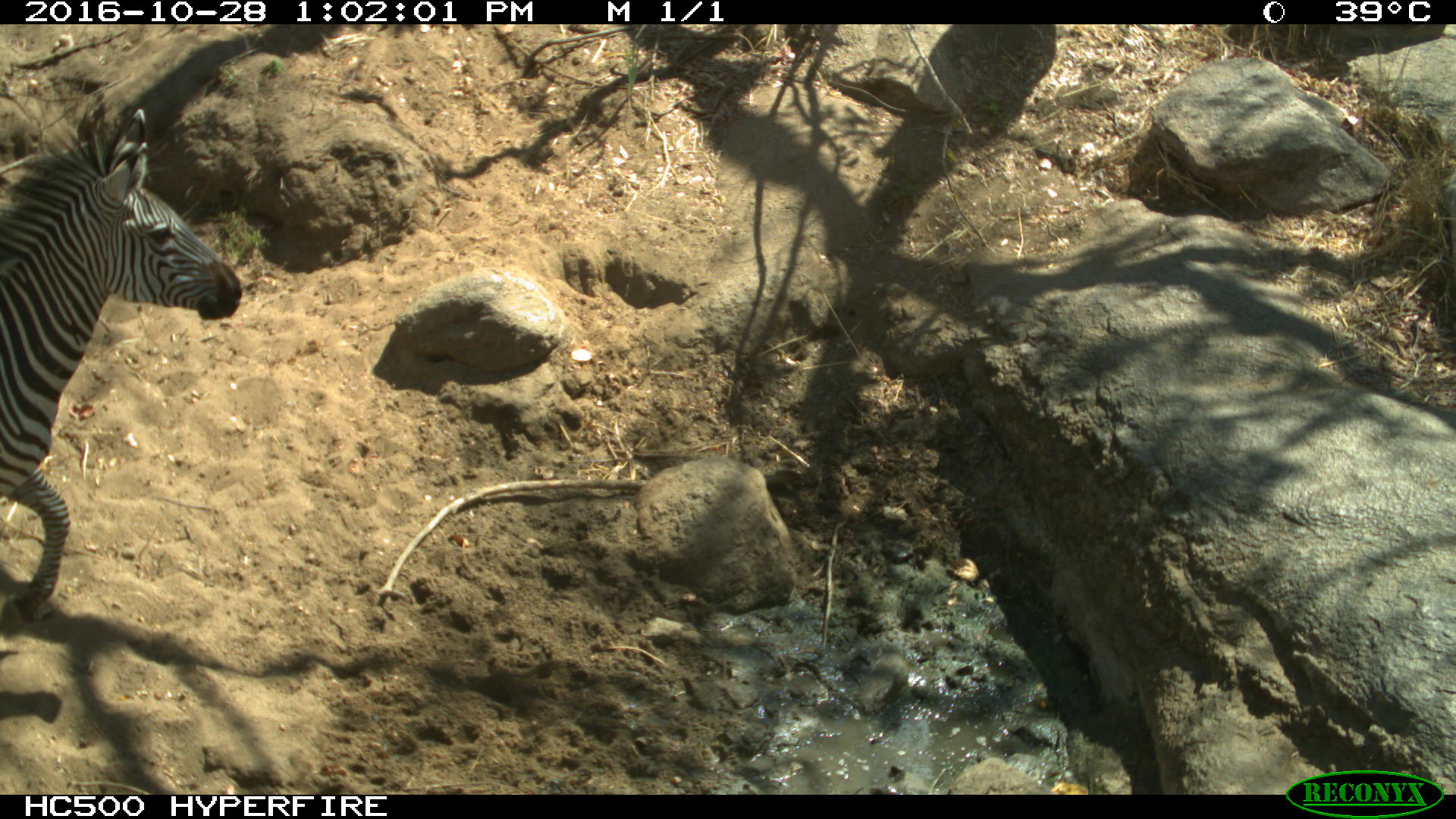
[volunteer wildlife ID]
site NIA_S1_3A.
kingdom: Animalia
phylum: Chordata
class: Mammalia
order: Perissodactyla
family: Equidae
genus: Equus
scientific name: Equus quagga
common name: plains zebra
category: zebraplains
Zebraplains (plains zebra) (Equus quagga), count 1. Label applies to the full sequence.